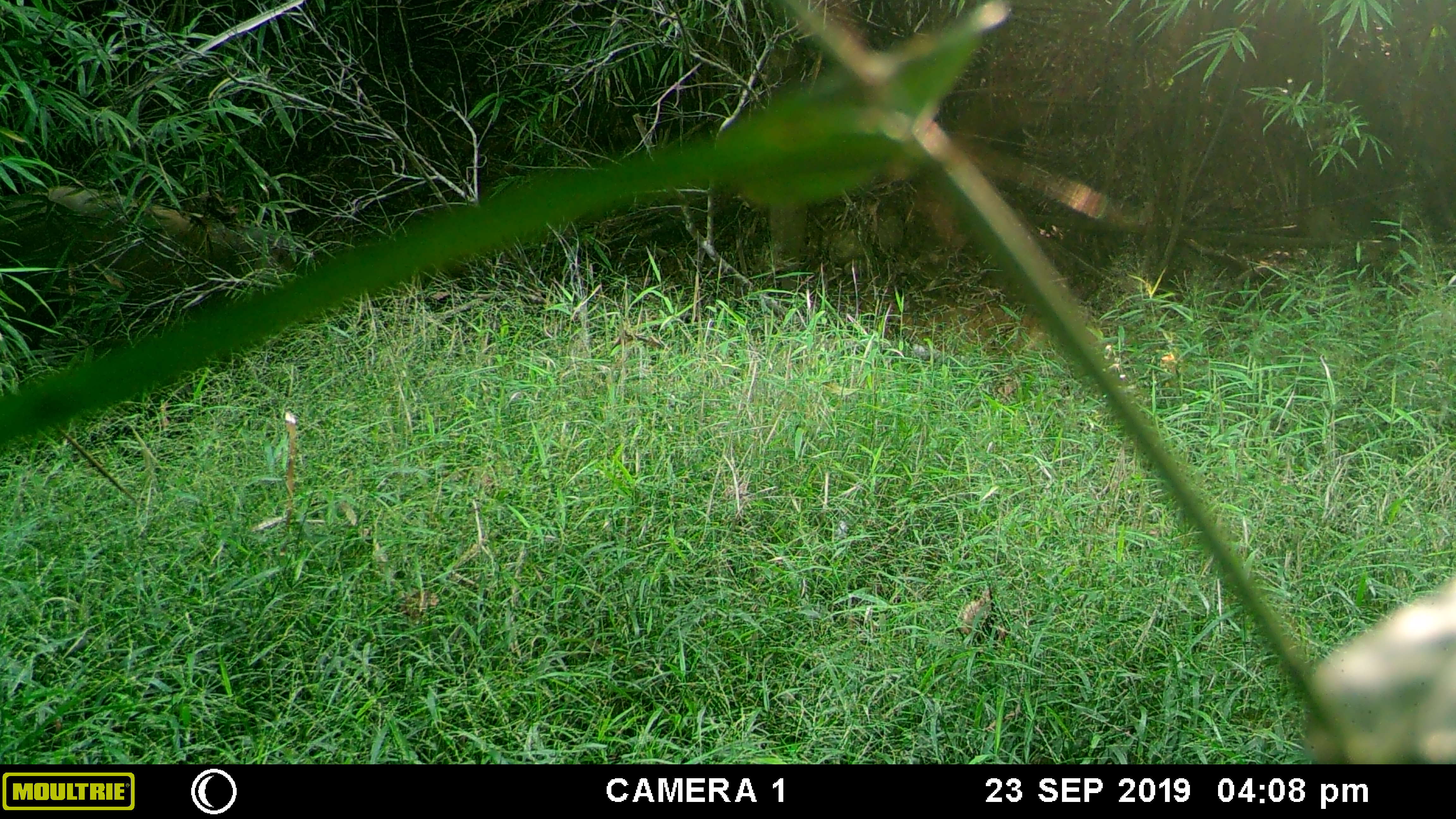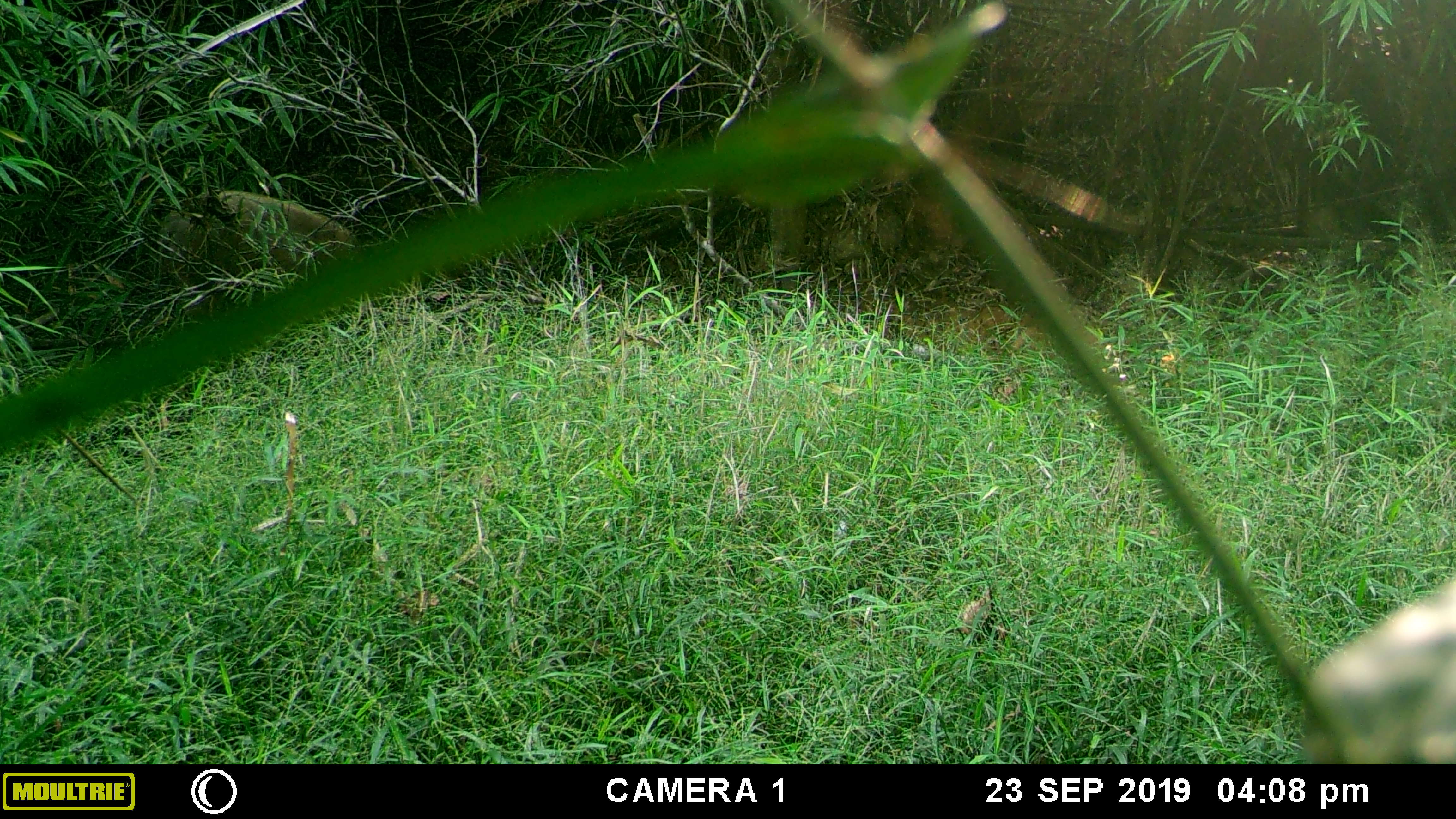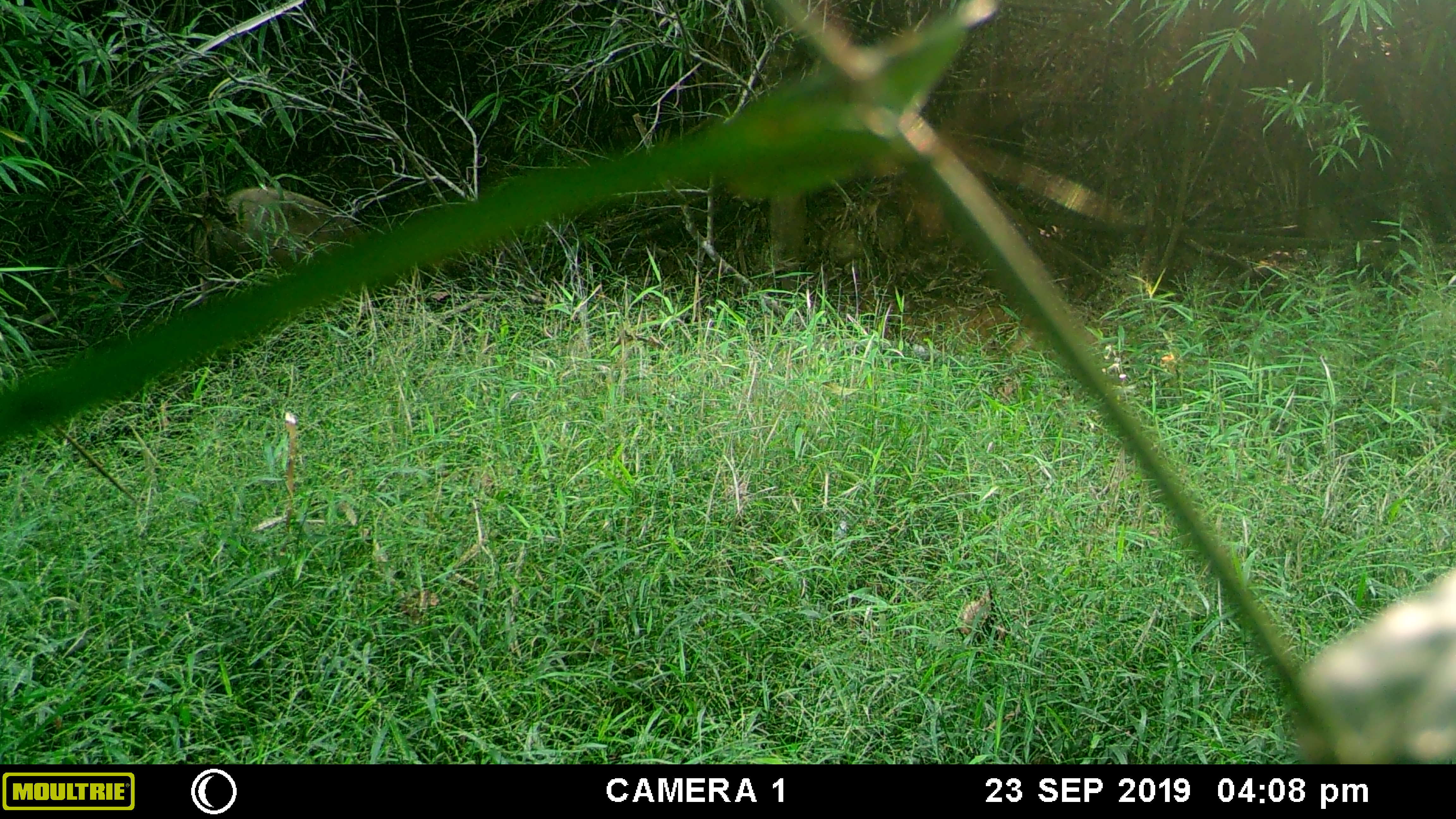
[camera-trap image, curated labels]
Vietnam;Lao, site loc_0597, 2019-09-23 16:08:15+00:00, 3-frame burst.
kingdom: Animalia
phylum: Chordata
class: Mammalia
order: Artiodactyla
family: Suidae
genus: Sus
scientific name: Sus scrofa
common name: eurasian wild pig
Eurasian wild pig (Sus scrofa). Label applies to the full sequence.